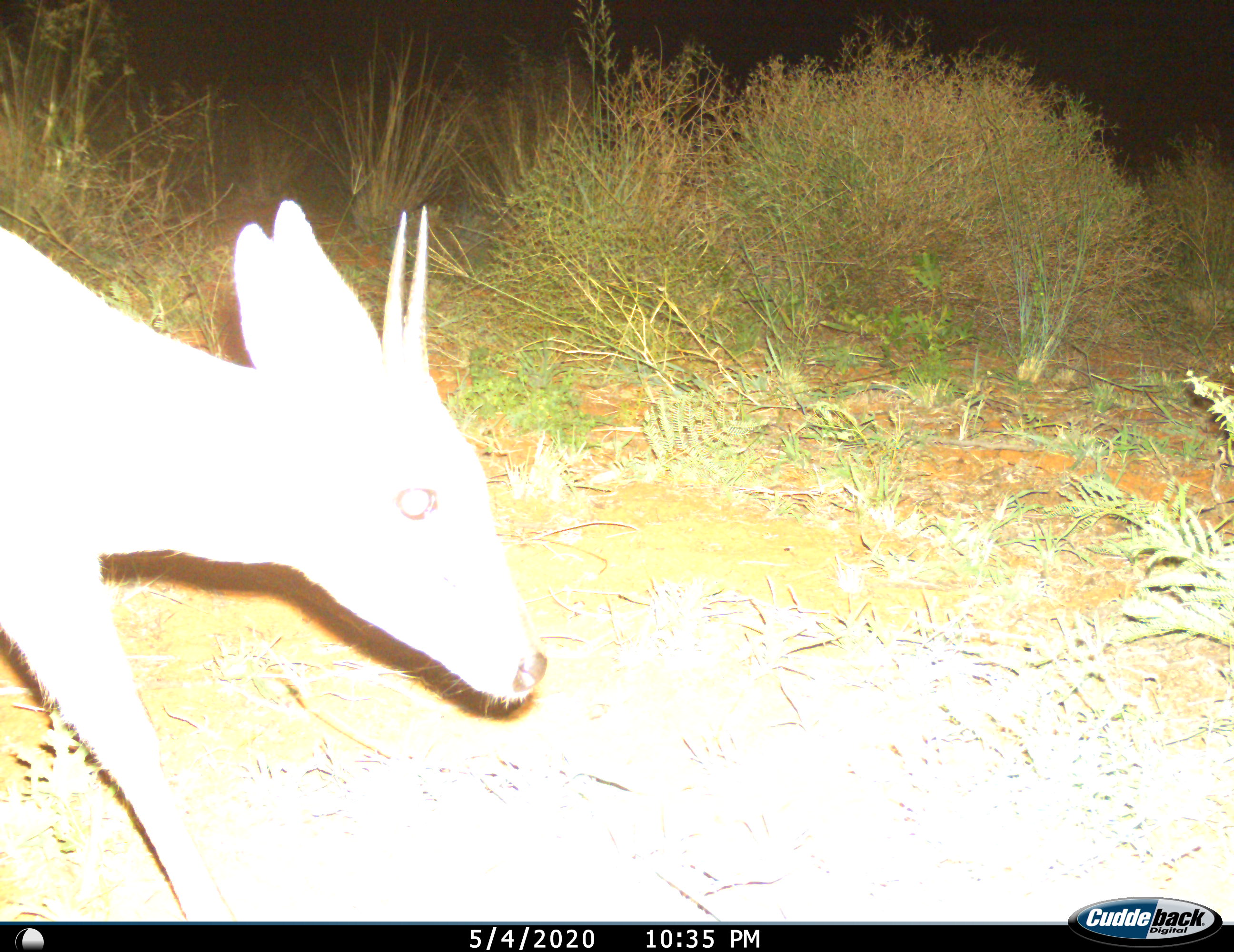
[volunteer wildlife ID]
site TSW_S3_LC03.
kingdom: Animalia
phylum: Chordata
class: Mammalia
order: Artiodactyla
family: Bovidae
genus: Sylvicapra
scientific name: Sylvicapra grimmia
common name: common duiker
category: duikercommongrey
Duikercommongrey (common duiker) (Sylvicapra grimmia), count 1. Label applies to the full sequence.